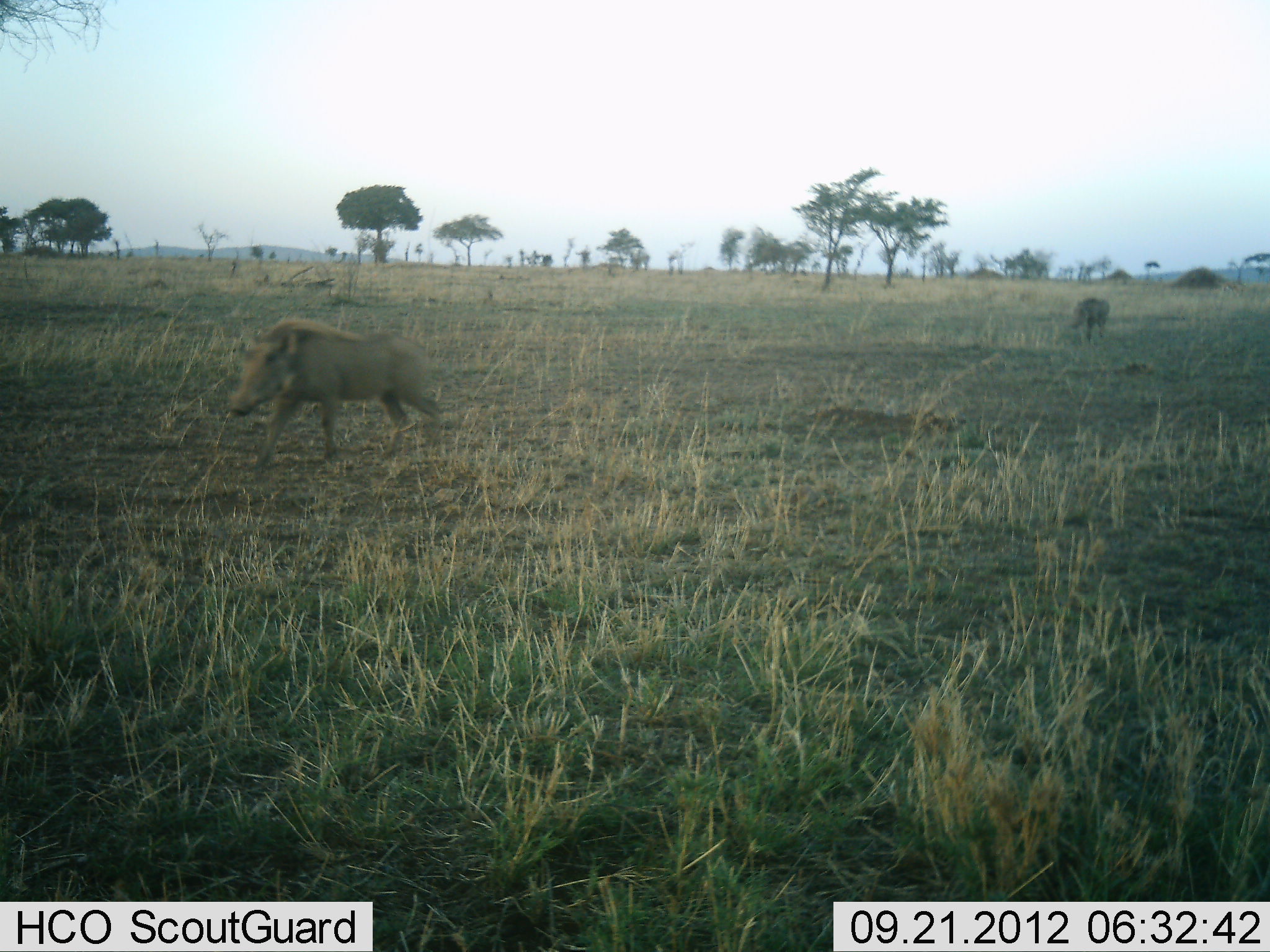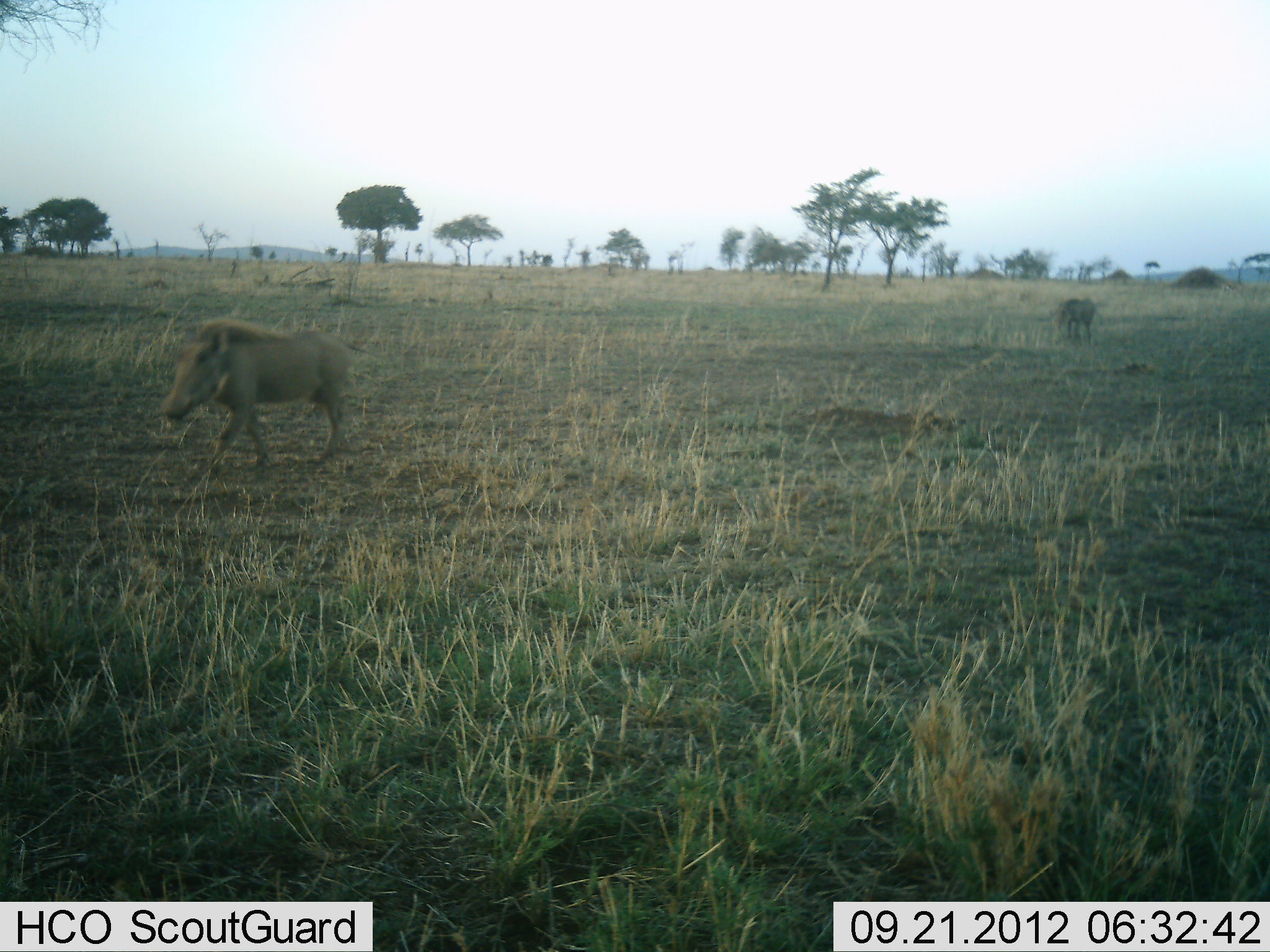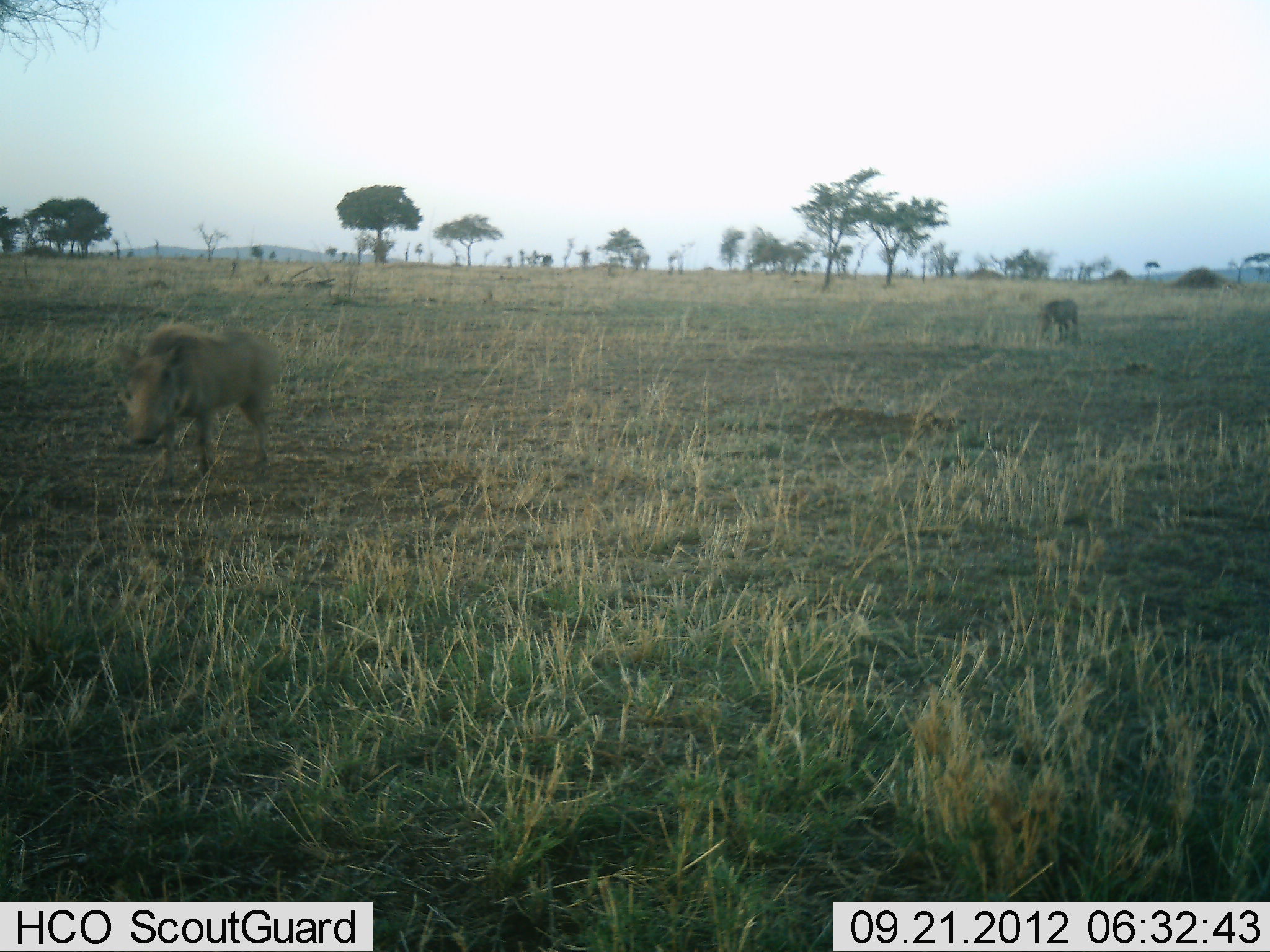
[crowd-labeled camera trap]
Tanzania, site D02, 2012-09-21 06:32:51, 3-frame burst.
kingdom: Animalia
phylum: Chordata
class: Mammalia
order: Artiodactyla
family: Suidae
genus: Phacochoerus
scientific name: Phacochoerus africanus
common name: warthog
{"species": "warthog (Phacochoerus africanus)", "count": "2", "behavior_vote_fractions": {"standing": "0%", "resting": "0%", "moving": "100%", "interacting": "0%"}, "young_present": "0%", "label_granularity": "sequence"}